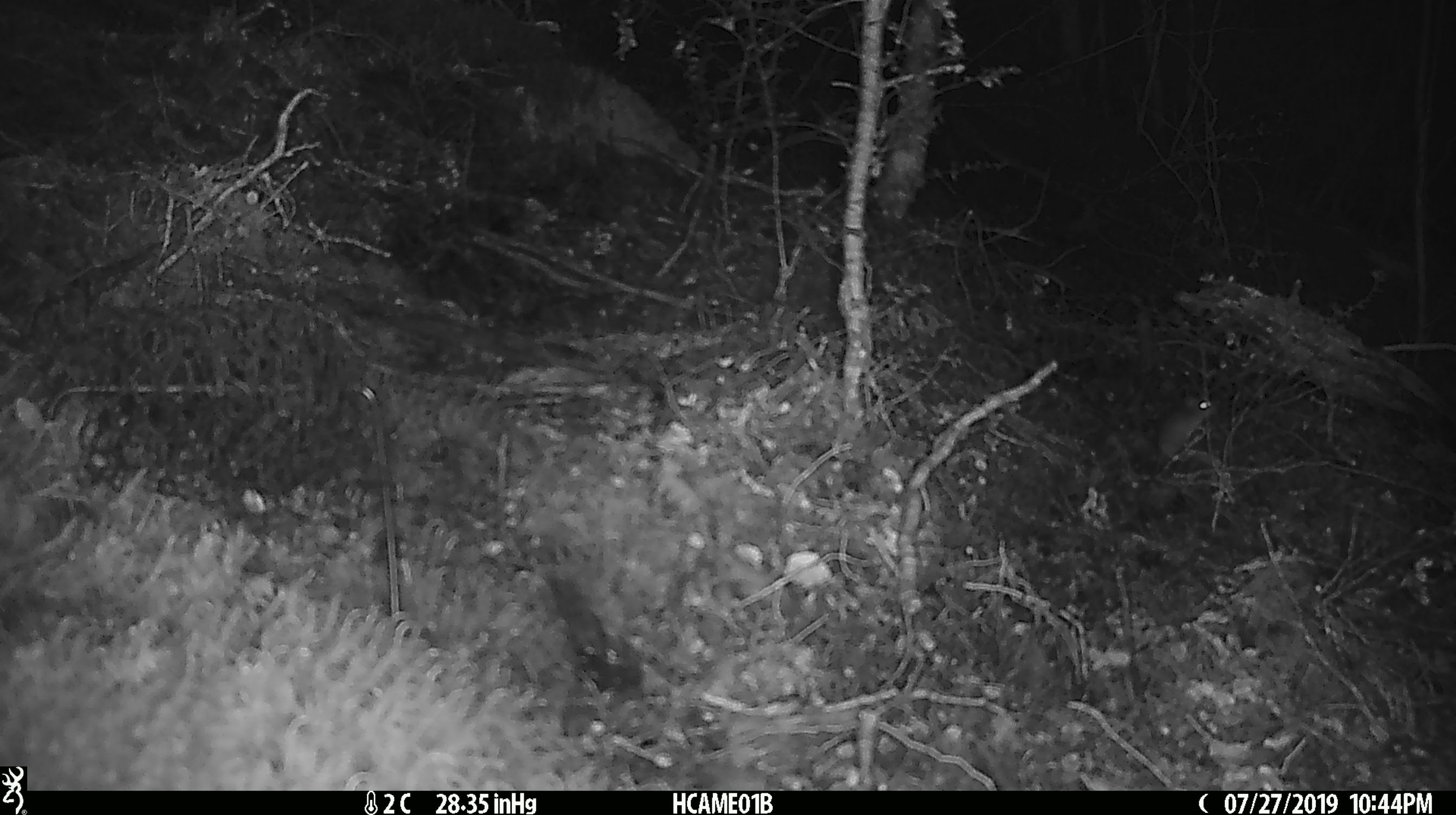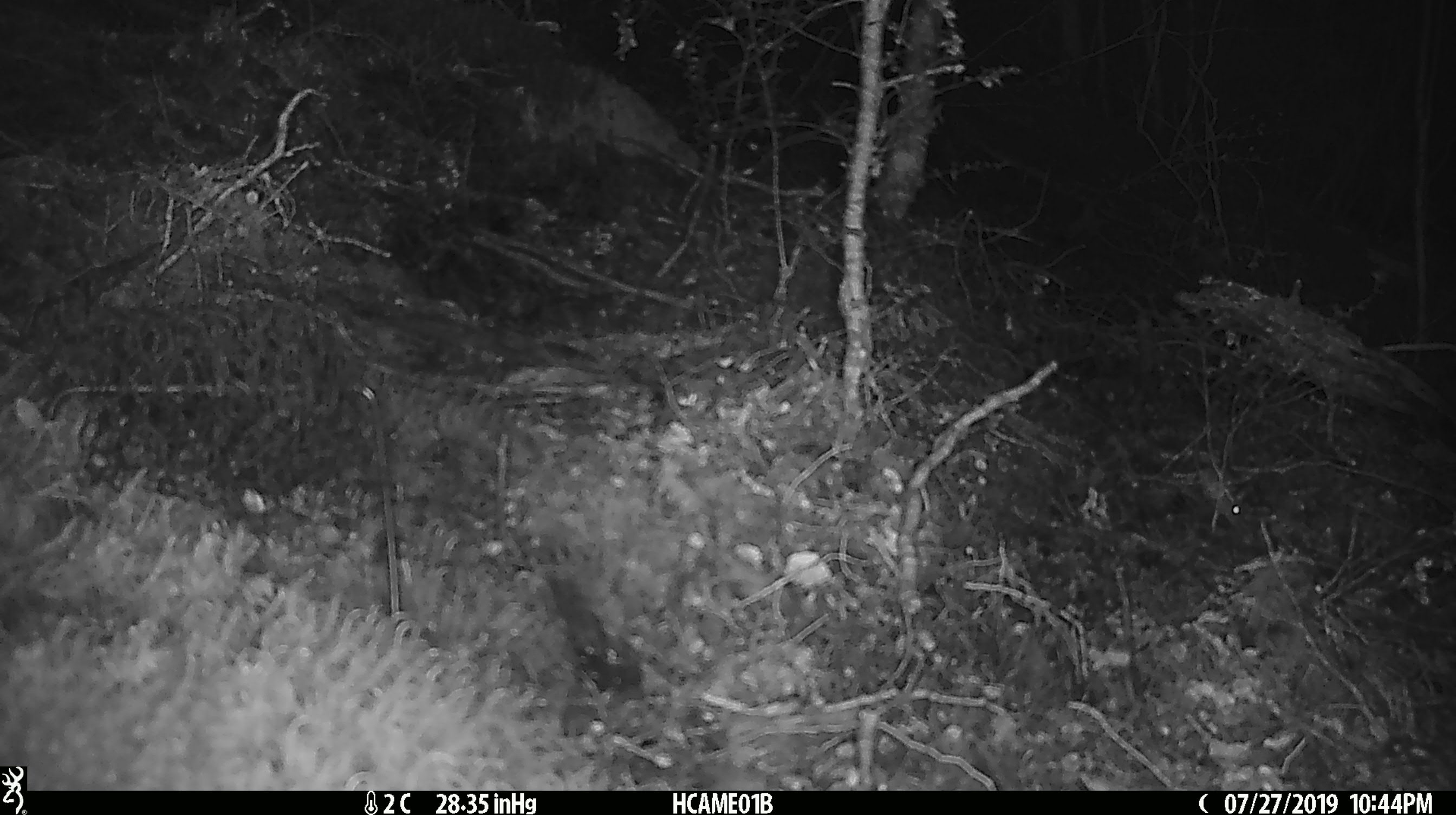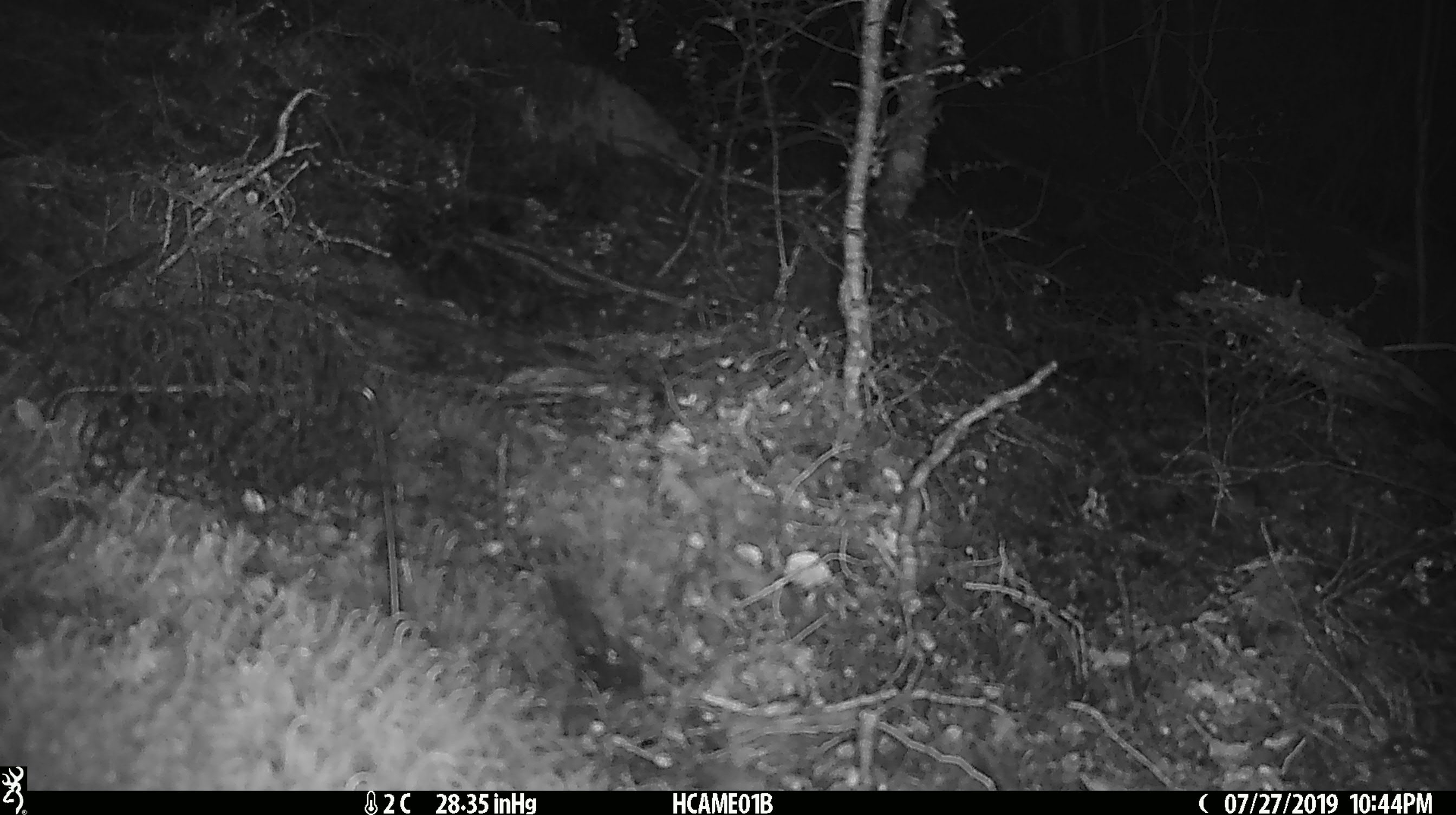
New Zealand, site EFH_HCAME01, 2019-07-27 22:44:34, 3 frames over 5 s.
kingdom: Animalia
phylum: Chordata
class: Mammalia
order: Rodentia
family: Muridae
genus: Mus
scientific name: Mus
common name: mouse